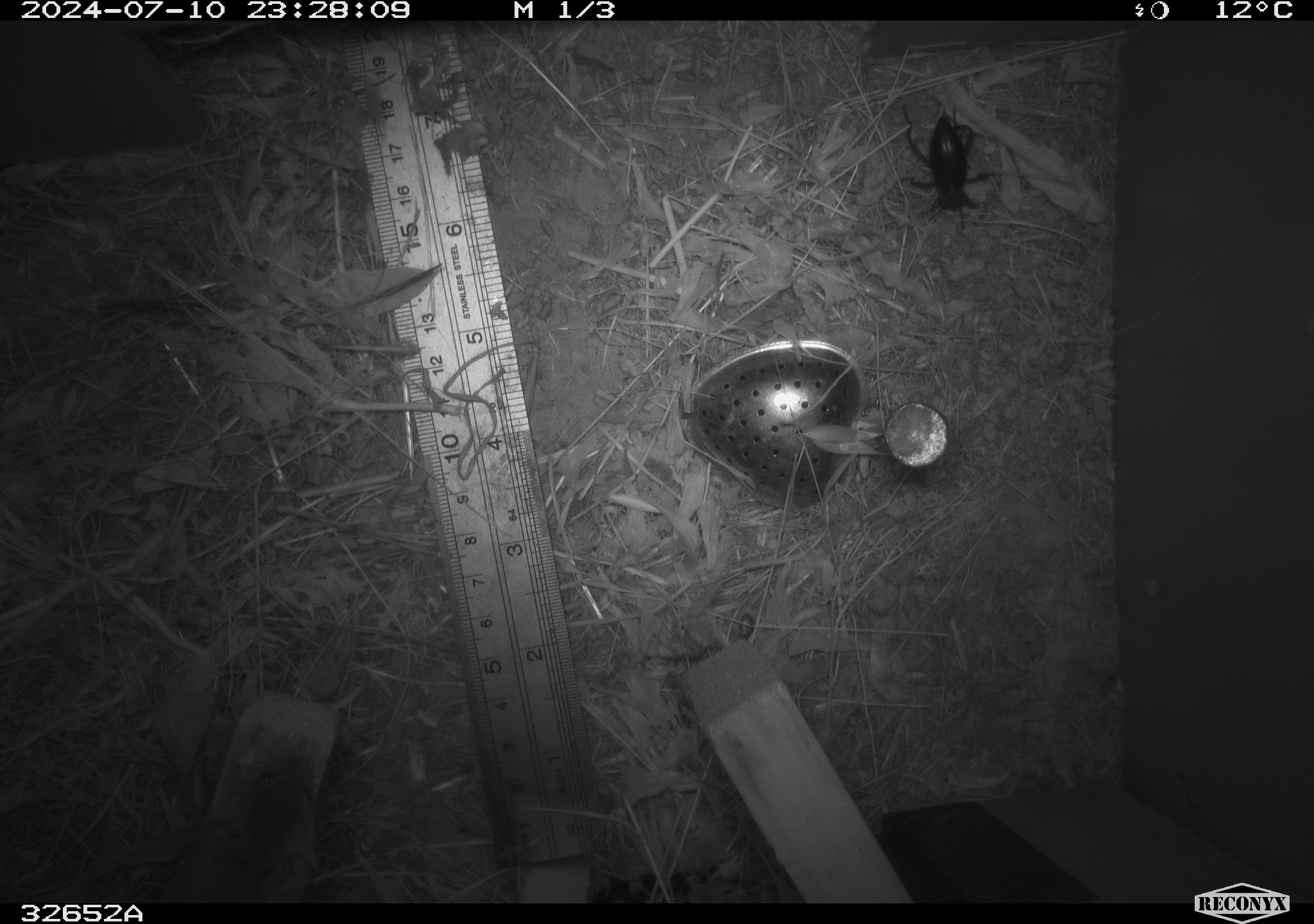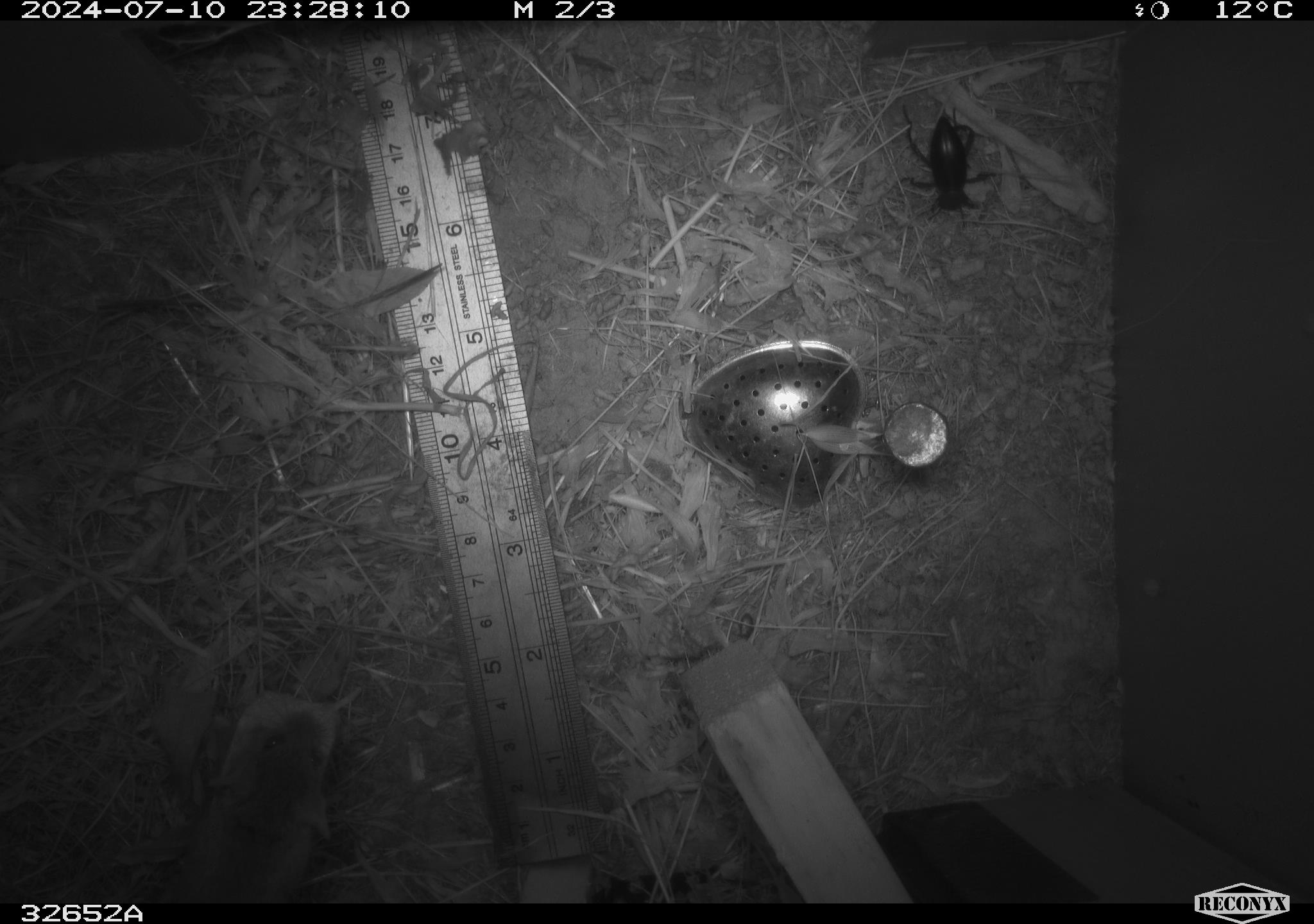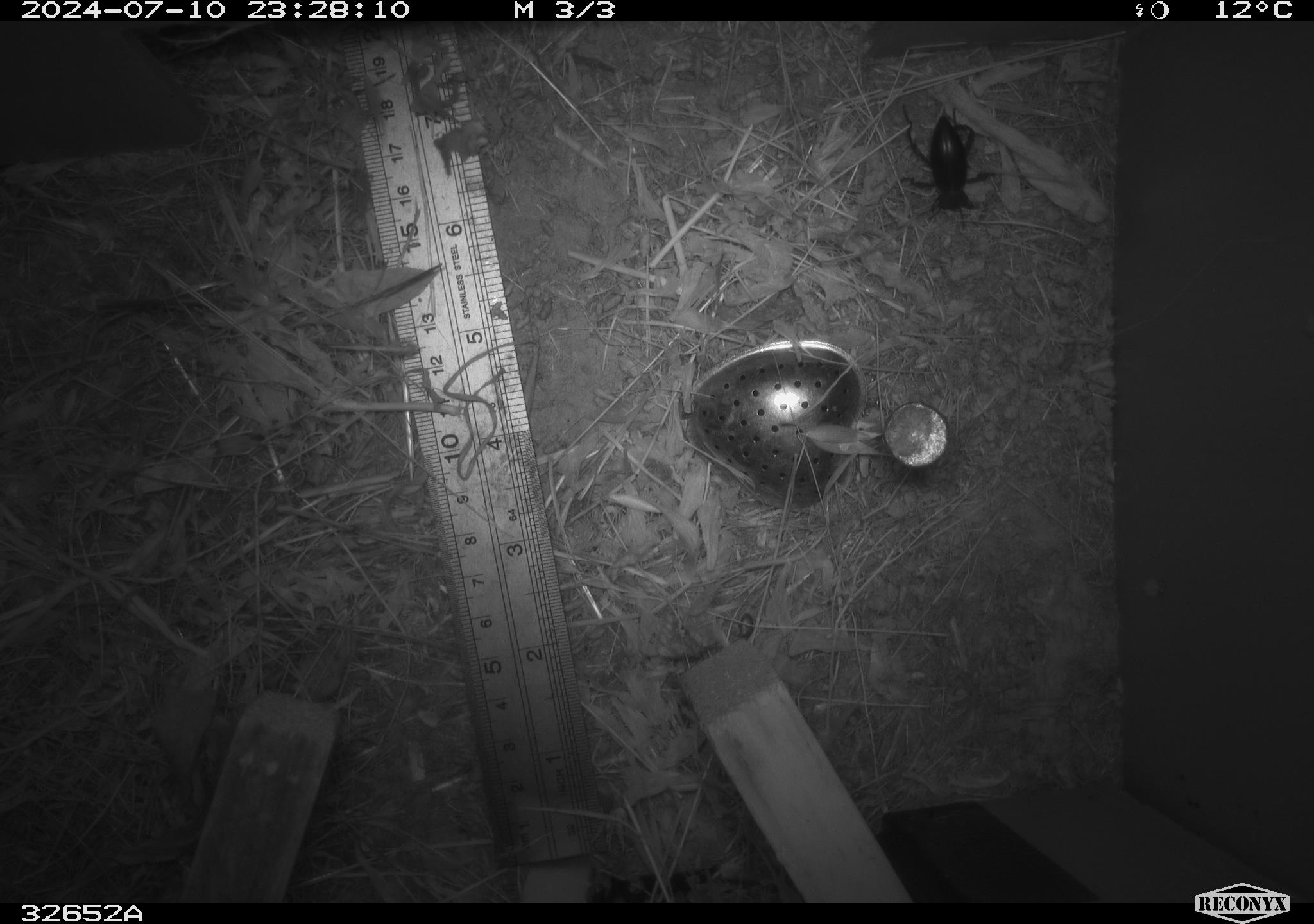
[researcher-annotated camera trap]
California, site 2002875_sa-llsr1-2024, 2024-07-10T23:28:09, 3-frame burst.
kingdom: Animalia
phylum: Arthropoda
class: Insecta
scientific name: Insecta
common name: insect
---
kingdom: Animalia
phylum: Chordata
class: Mammalia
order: Rodentia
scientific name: Rodentia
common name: mouse species